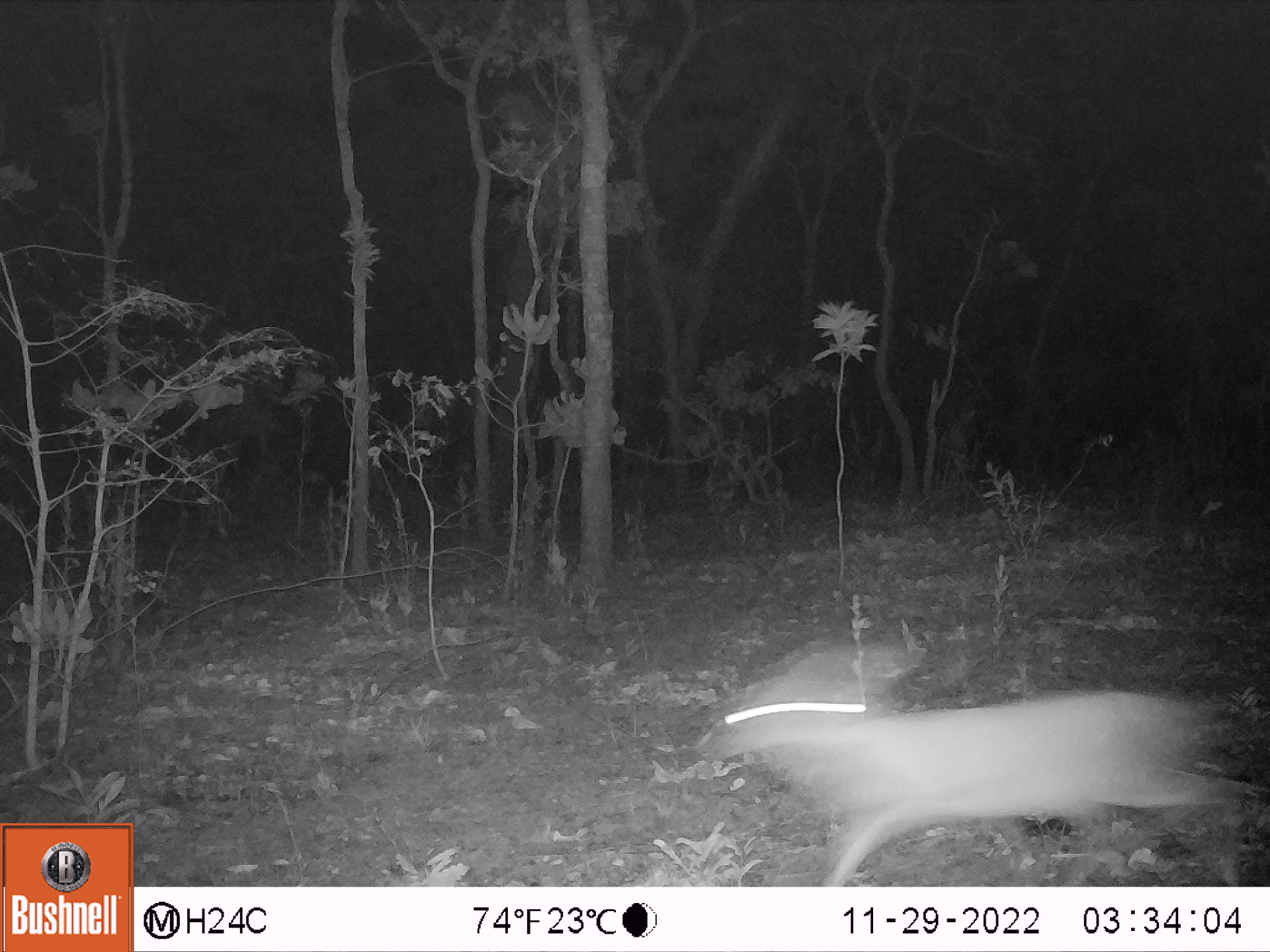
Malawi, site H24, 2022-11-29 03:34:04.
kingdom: Animalia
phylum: Chordata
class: Mammalia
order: Artiodactyla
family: Bovidae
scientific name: Antilopinae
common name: small antelope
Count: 1.